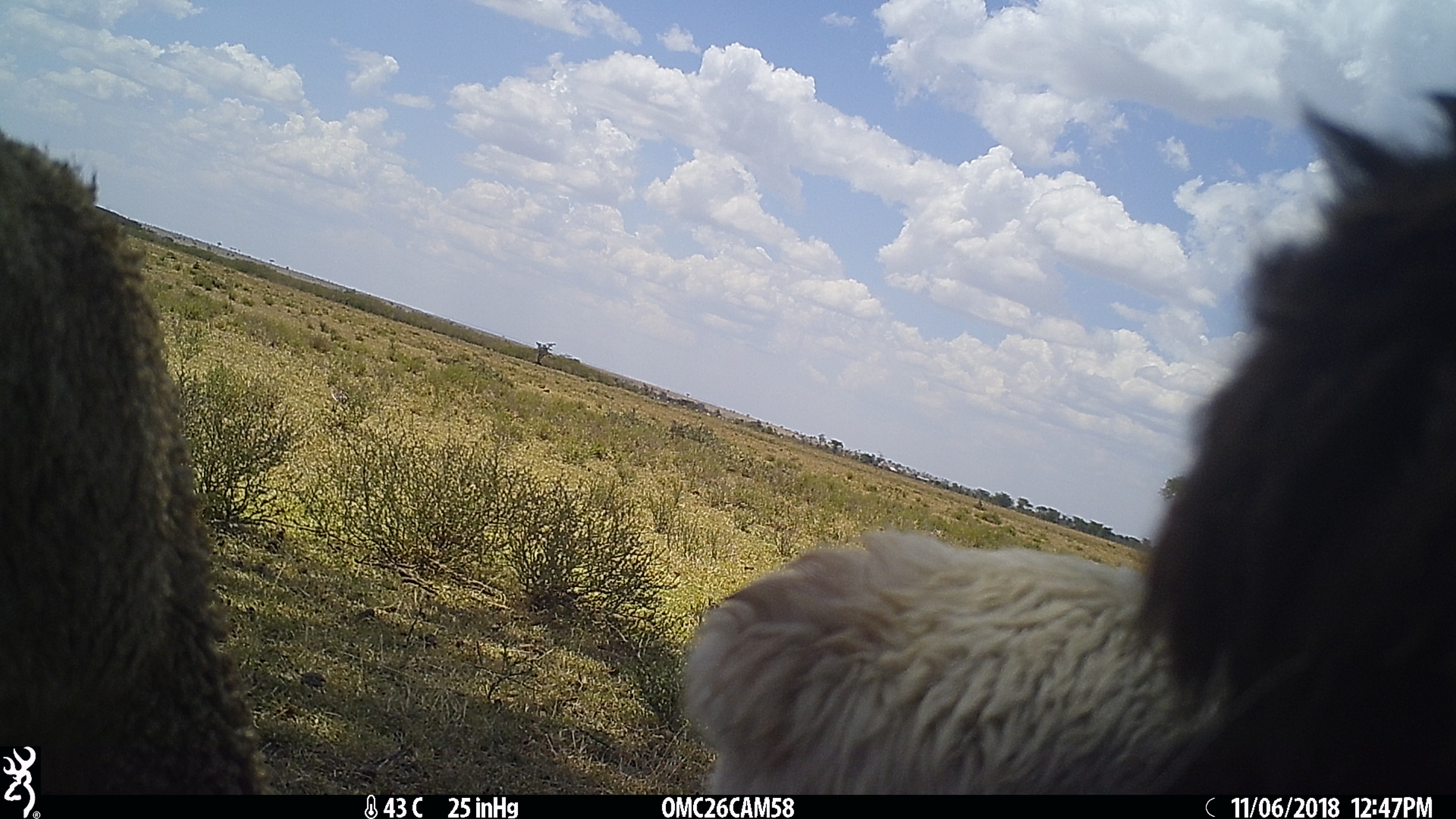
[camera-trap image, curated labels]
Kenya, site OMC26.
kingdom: Animalia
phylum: Chordata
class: Mammalia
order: Artiodactyla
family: Bovidae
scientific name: Bovidae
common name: sheep or goat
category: shoat